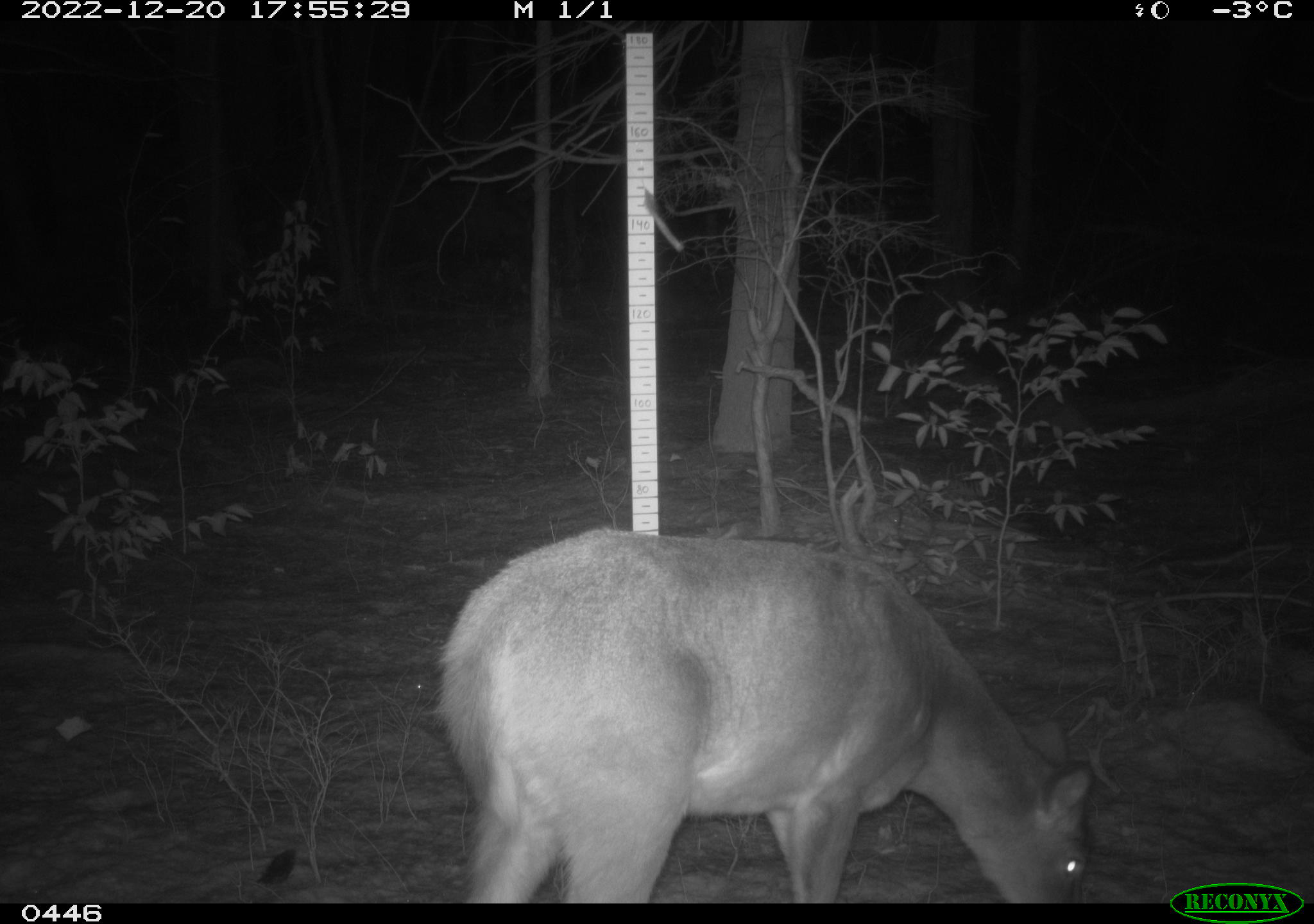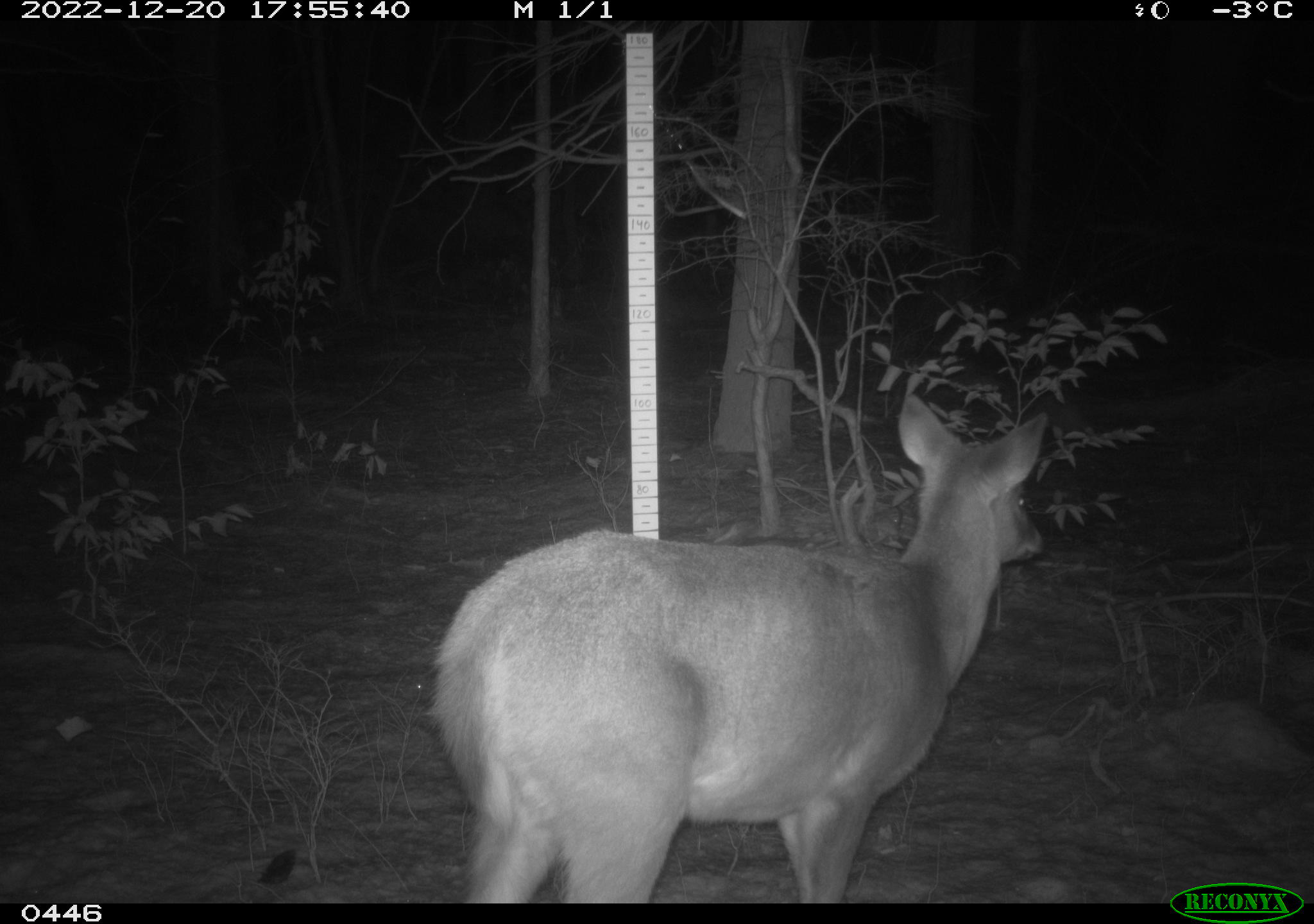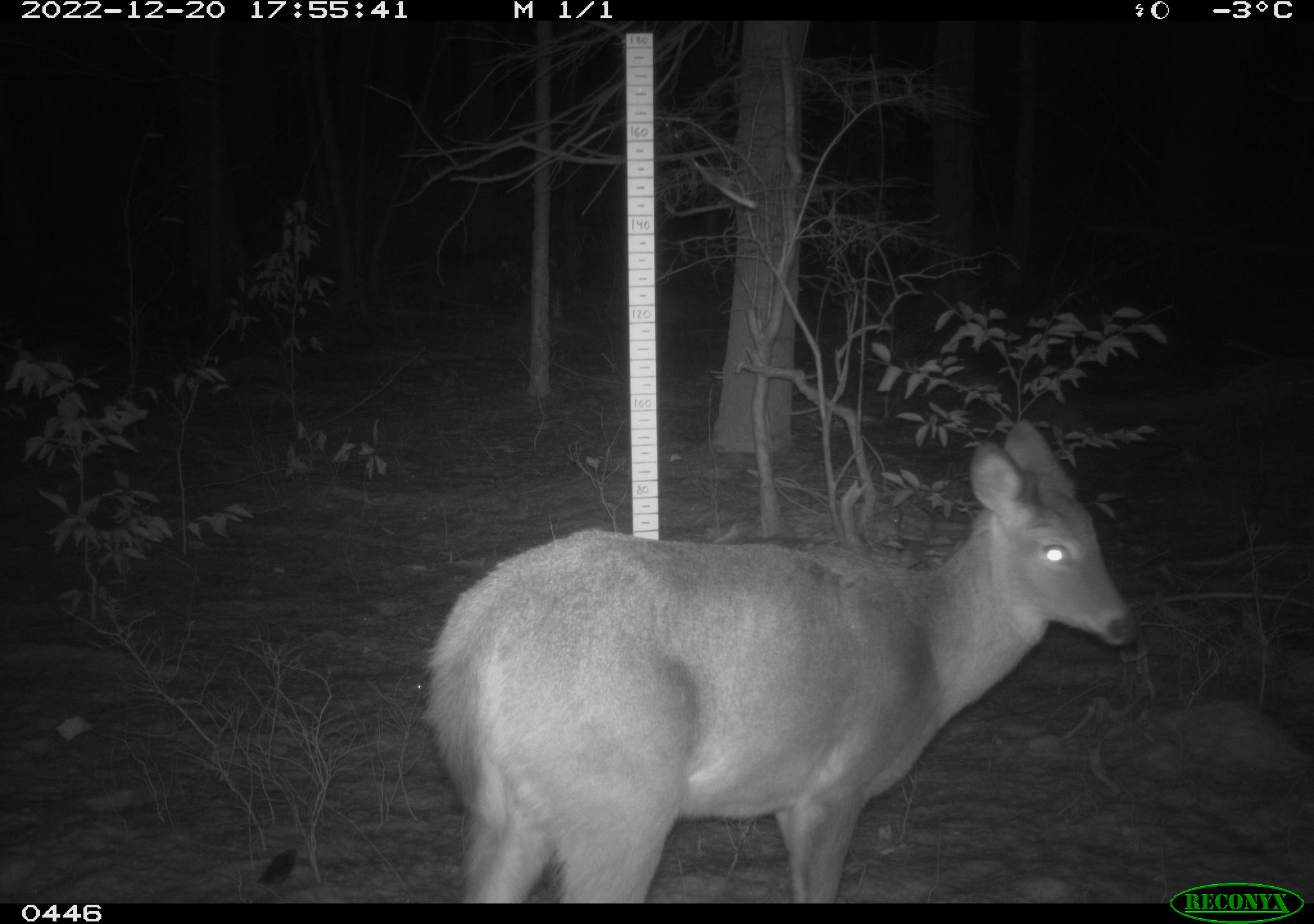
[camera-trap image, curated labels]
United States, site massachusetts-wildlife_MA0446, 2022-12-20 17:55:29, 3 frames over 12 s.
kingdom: Animalia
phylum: Chordata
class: Mammalia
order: Artiodactyla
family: Cervidae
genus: Odocoileus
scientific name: Odocoileus virginianus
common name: white-tailed deer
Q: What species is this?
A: White-tailed deer (Odocoileus virginianus).